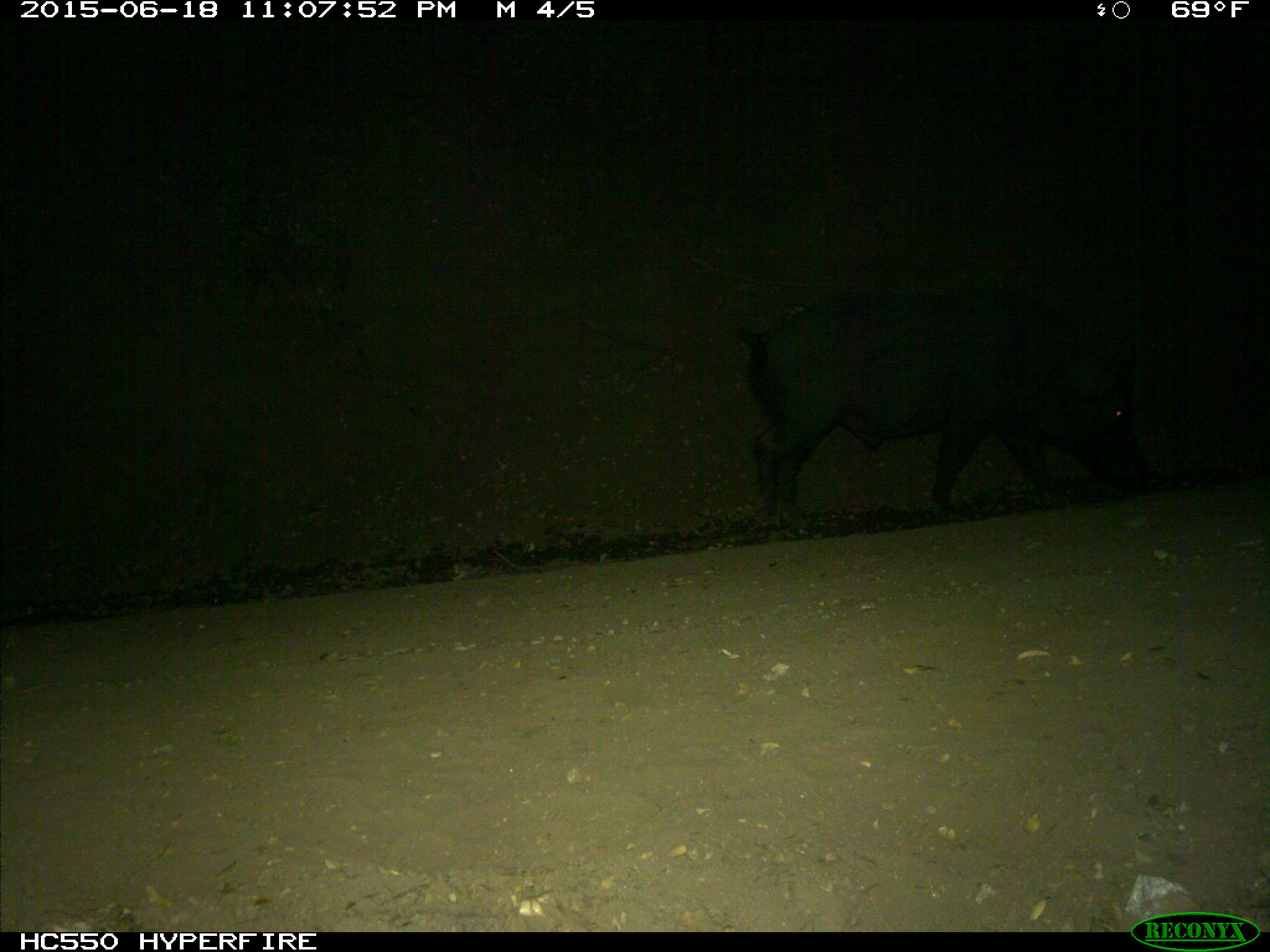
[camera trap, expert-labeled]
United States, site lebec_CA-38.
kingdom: Animalia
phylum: Chordata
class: Mammalia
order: Artiodactyla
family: Suidae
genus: Sus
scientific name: Sus scrofa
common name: wild boar